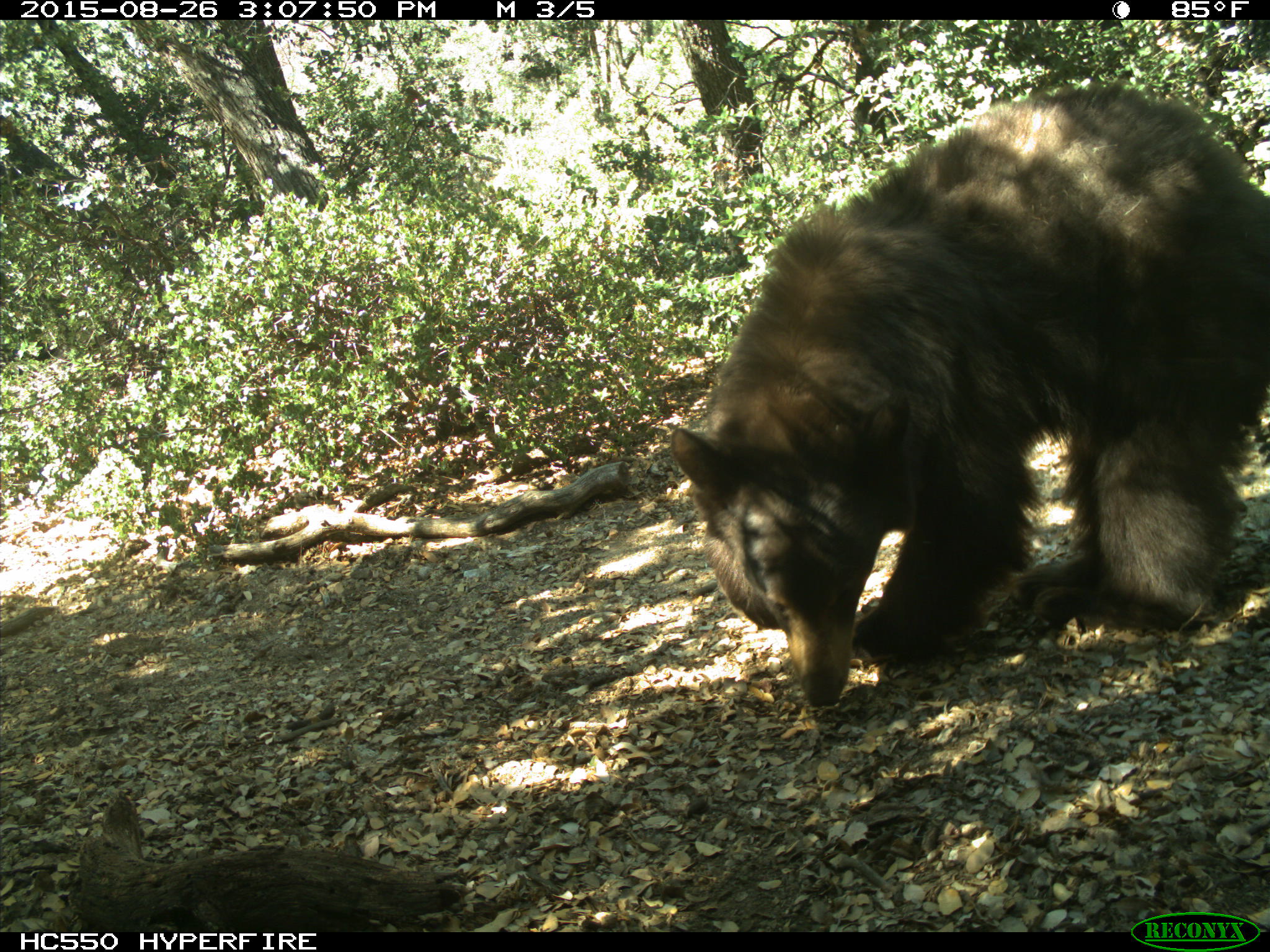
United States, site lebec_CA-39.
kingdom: Animalia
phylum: Chordata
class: Mammalia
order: Carnivora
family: Ursidae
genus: Ursus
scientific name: Ursus americanus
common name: american black bear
Ursus americanus (american black bear).